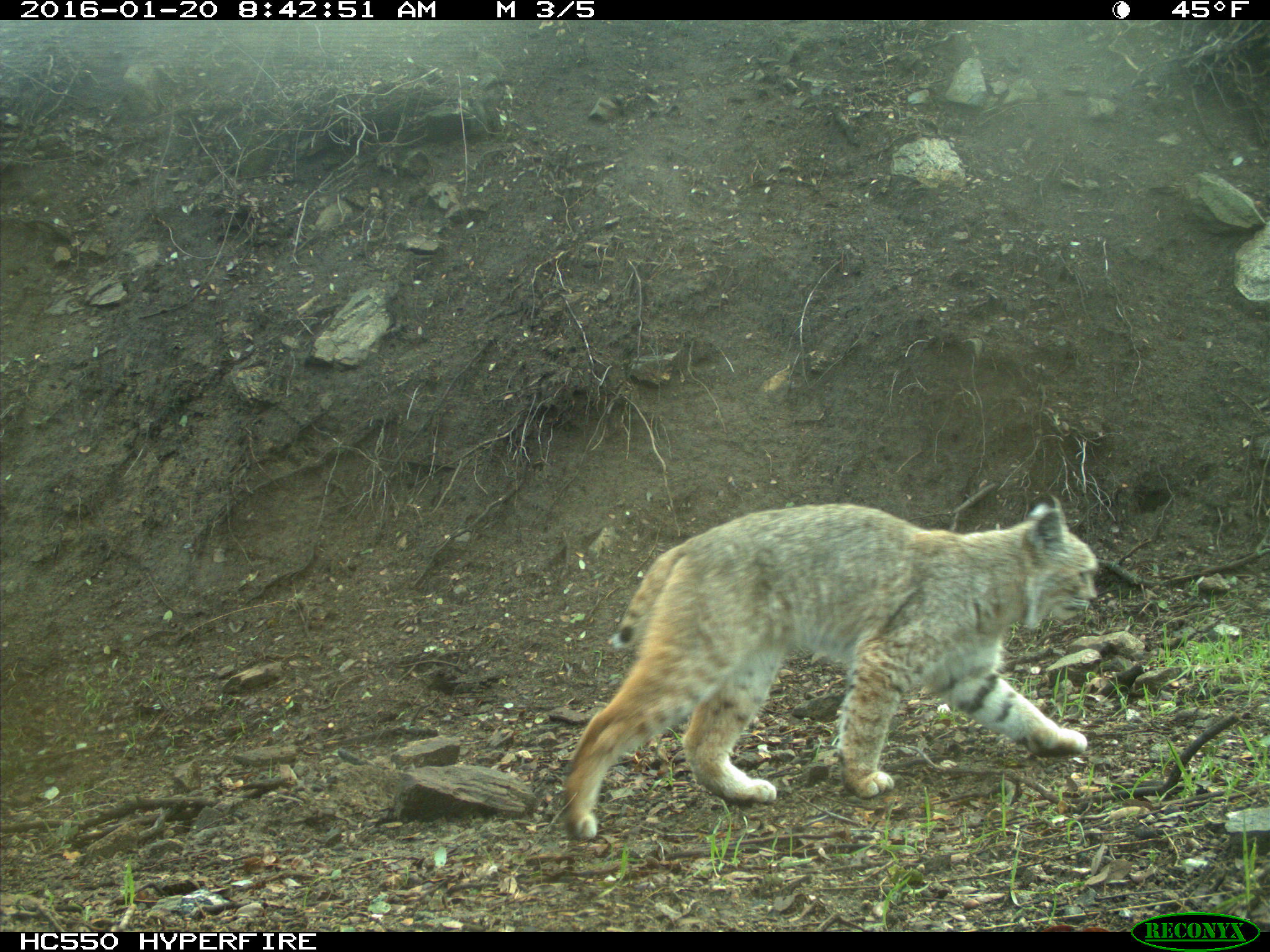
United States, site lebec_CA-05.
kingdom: Animalia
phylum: Chordata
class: Mammalia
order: Carnivora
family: Felidae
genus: Lynx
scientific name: Lynx rufus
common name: bobcat